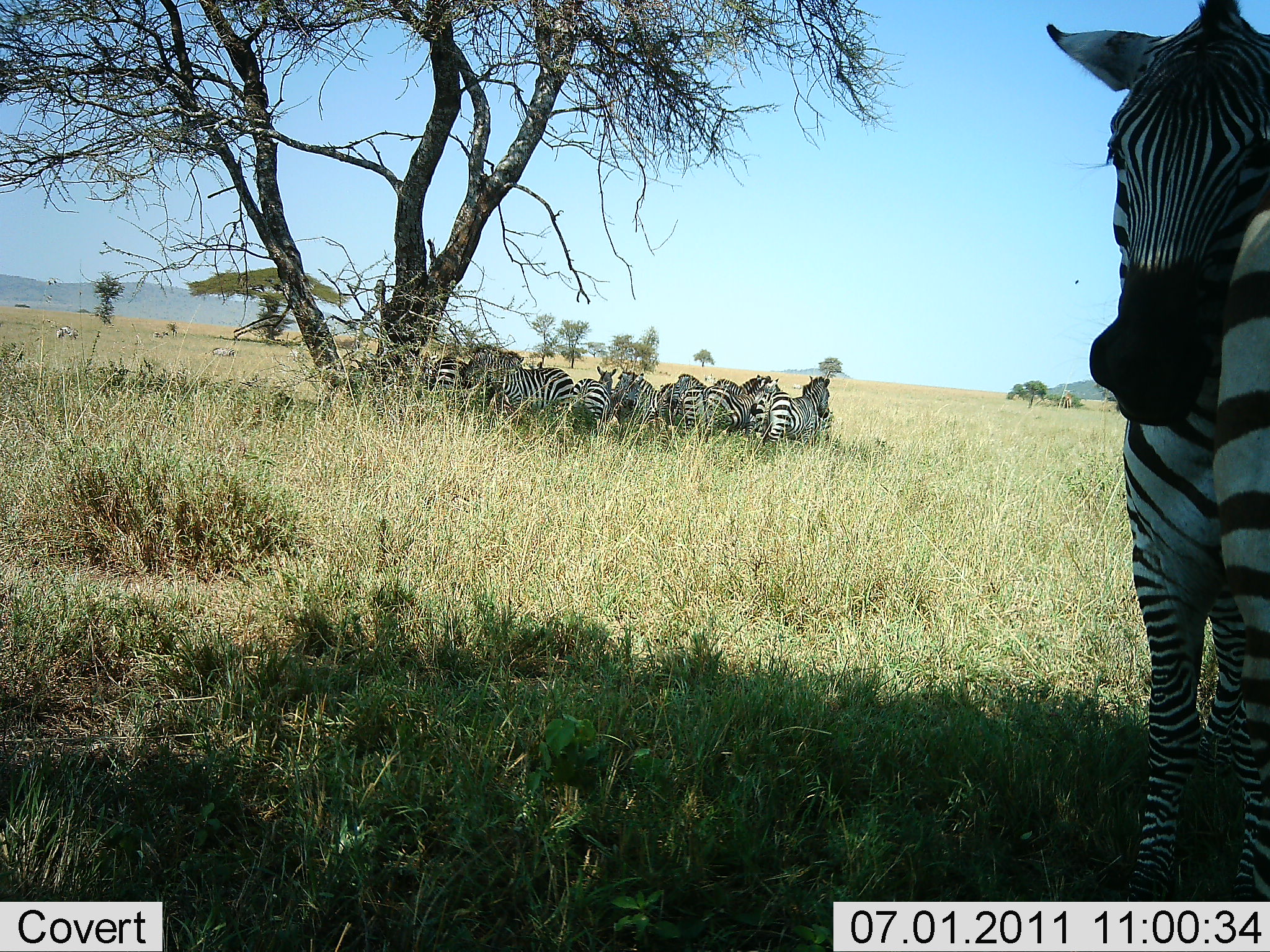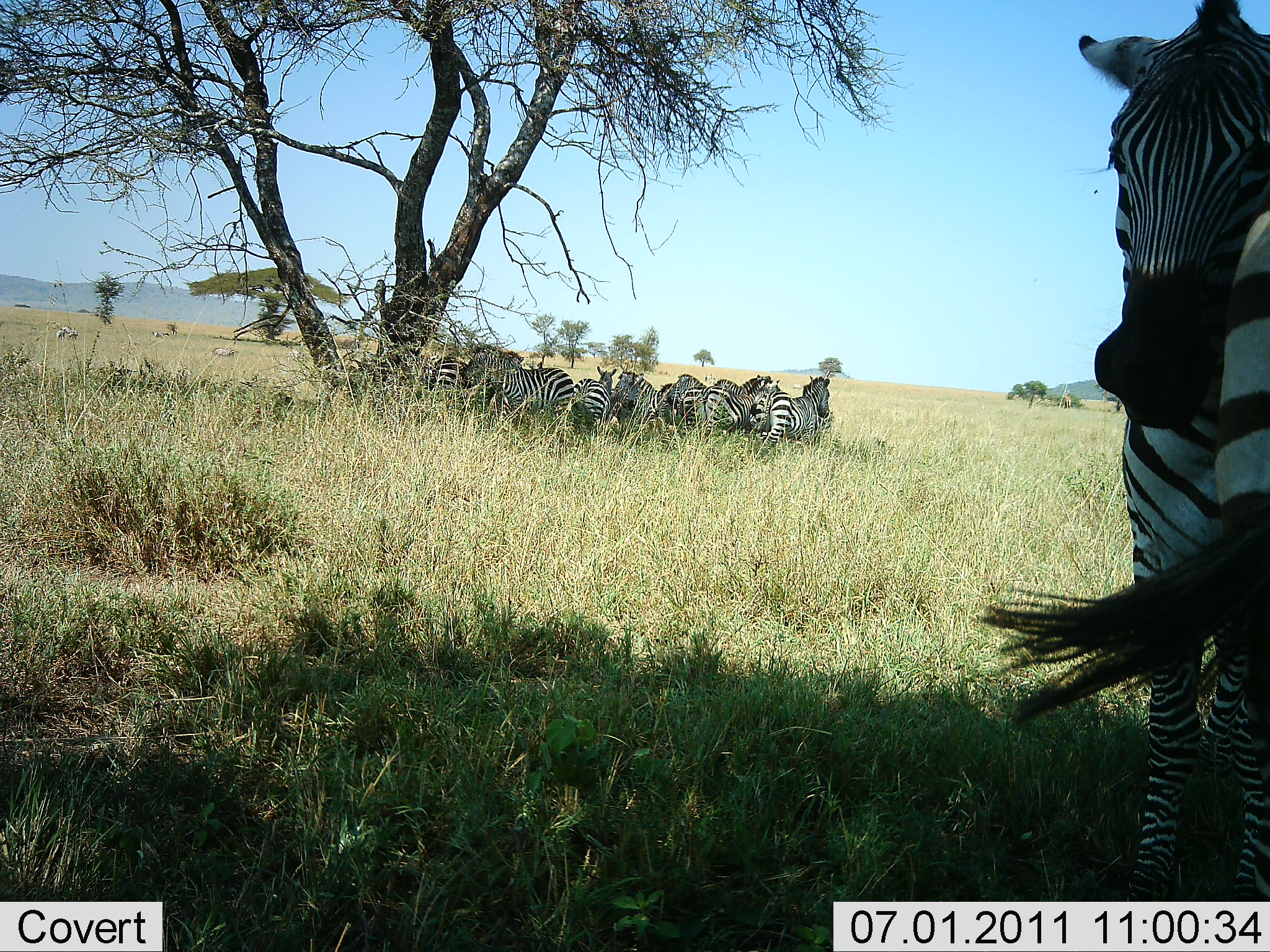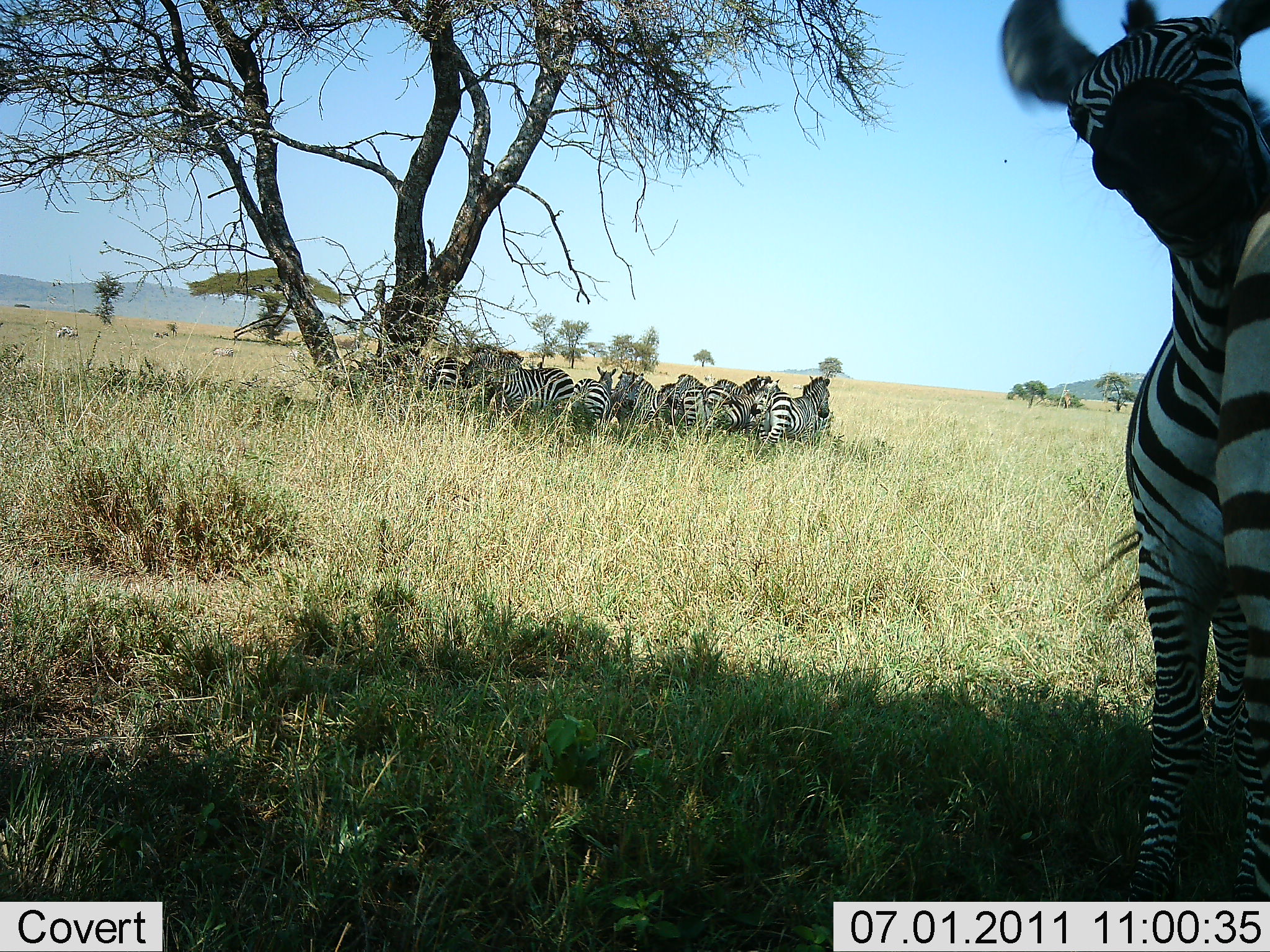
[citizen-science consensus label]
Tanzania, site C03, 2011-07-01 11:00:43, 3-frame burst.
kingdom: Animalia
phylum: Chordata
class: Mammalia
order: Perissodactyla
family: Equidae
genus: Equus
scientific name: Equus quagga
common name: plains zebra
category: zebra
Zebra (plains zebra) (Equus quagga), count 11-50. Behavior (volunteer vote fractions): standing 73%, resting 45%, moving 27%, interacting 73%. Young present (vote fraction): 0%. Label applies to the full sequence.